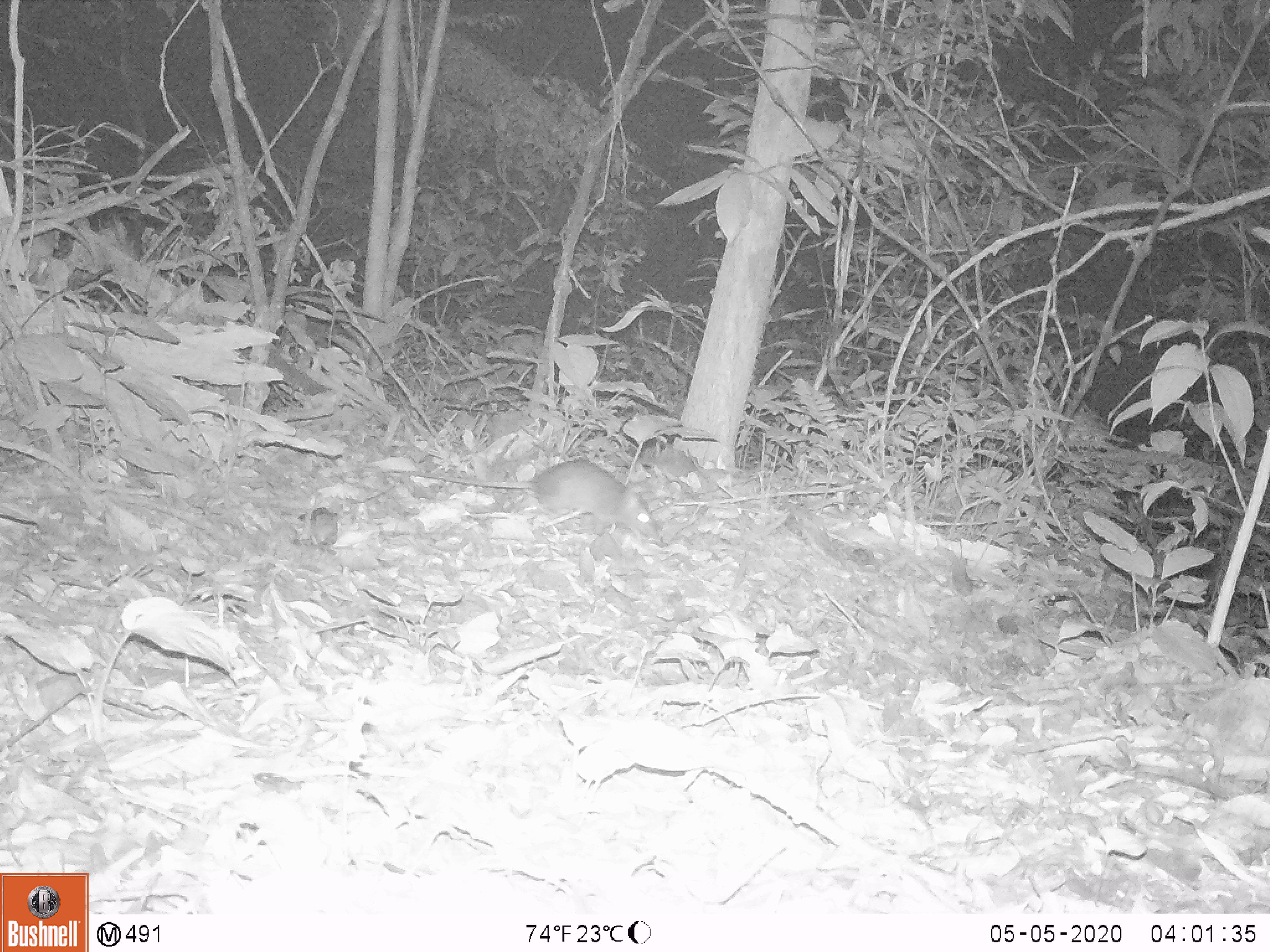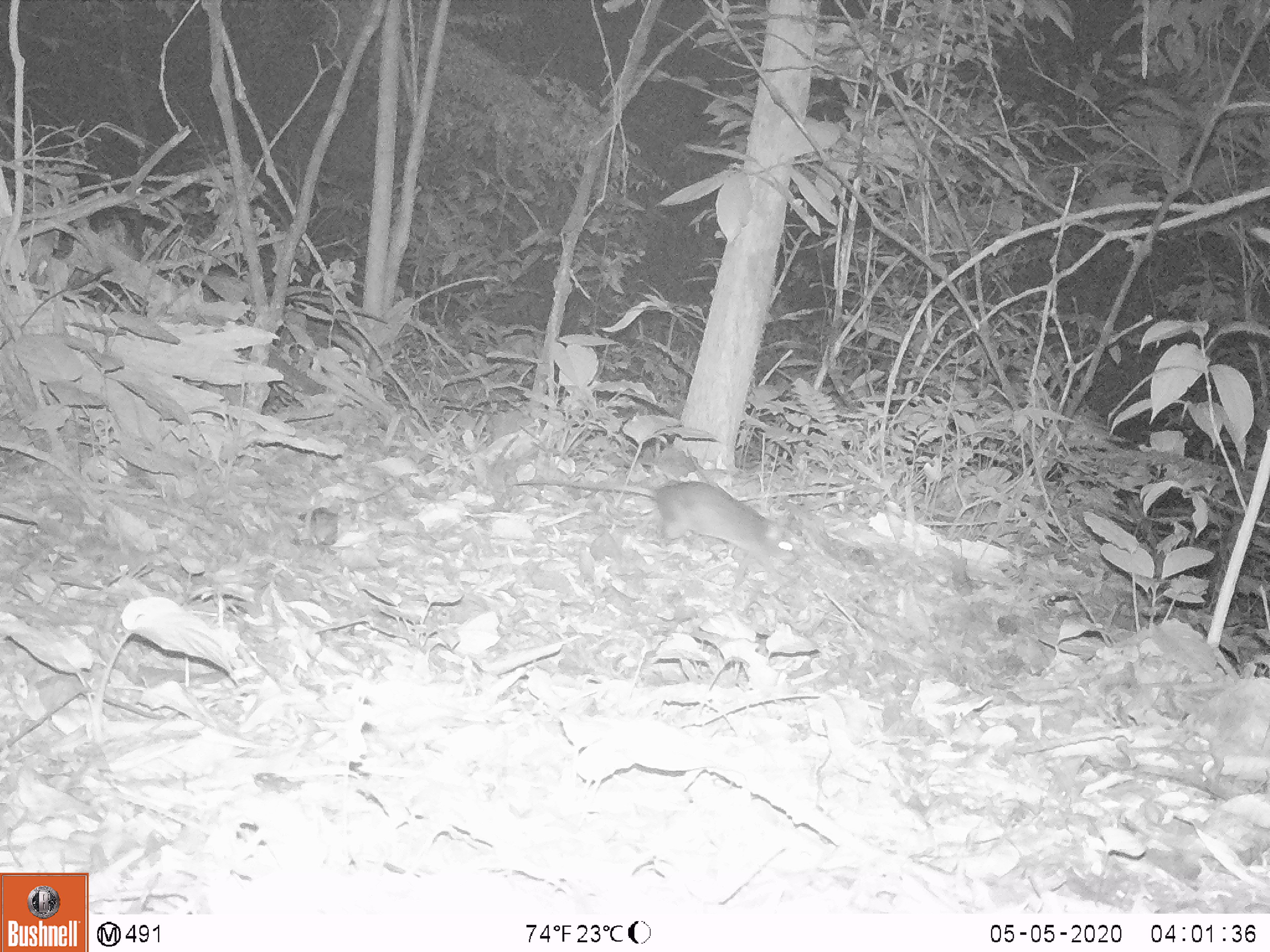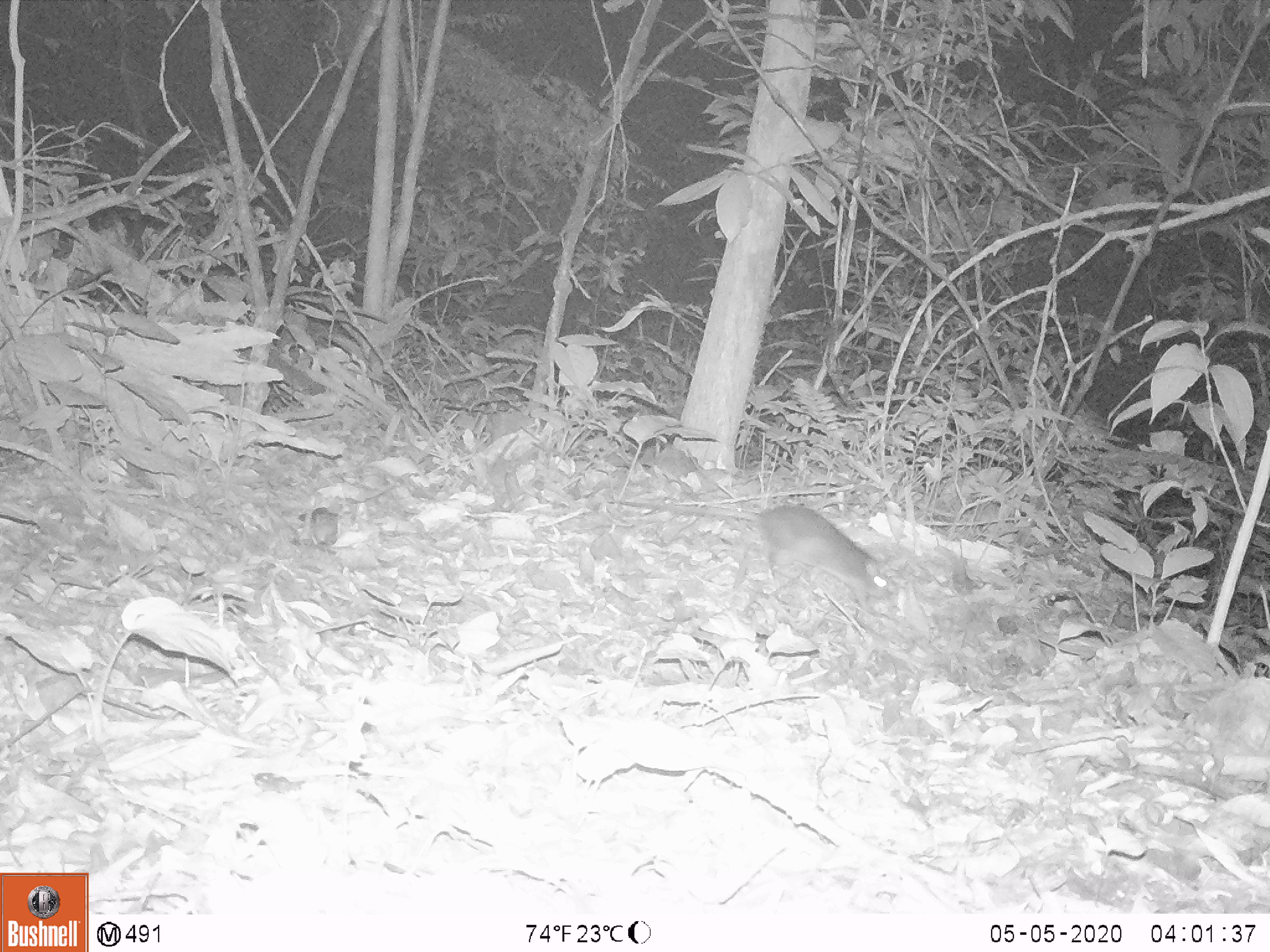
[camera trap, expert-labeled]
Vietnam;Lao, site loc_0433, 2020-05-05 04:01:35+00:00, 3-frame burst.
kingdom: Animalia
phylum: Chordata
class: Mammalia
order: Rodentia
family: Muridae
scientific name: Muridae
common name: old-world mice and rats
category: unidentified murid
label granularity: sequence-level